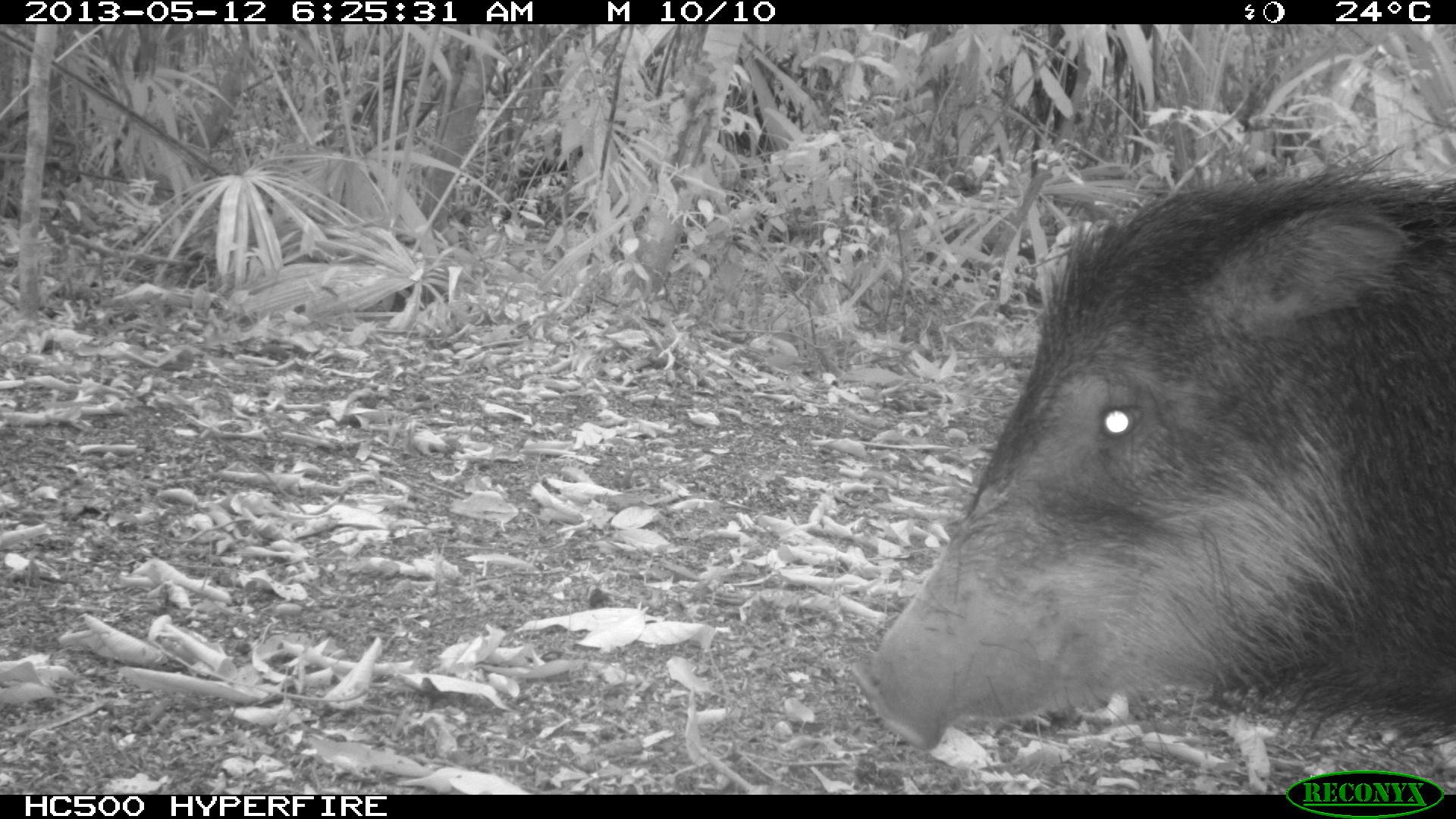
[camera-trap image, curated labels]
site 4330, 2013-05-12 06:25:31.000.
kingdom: Animalia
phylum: Chordata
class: Mammalia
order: Artiodactyla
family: Tayassuidae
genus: Tayassu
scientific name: Tayassu pecari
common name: white-lipped peccary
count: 1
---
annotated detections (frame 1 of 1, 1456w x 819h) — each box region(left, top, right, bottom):
tayassu pecari: region(850, 144, 1456, 753)